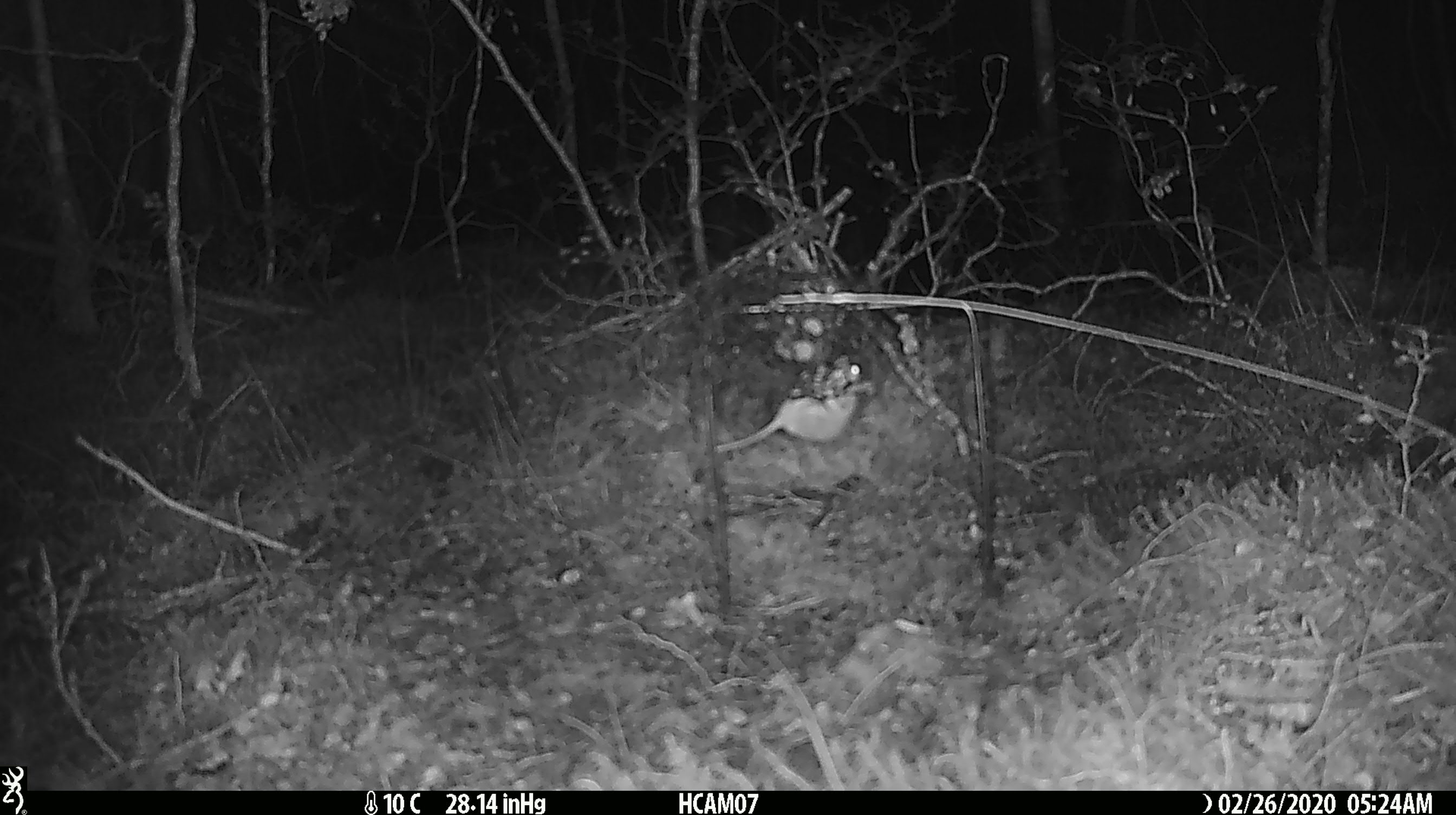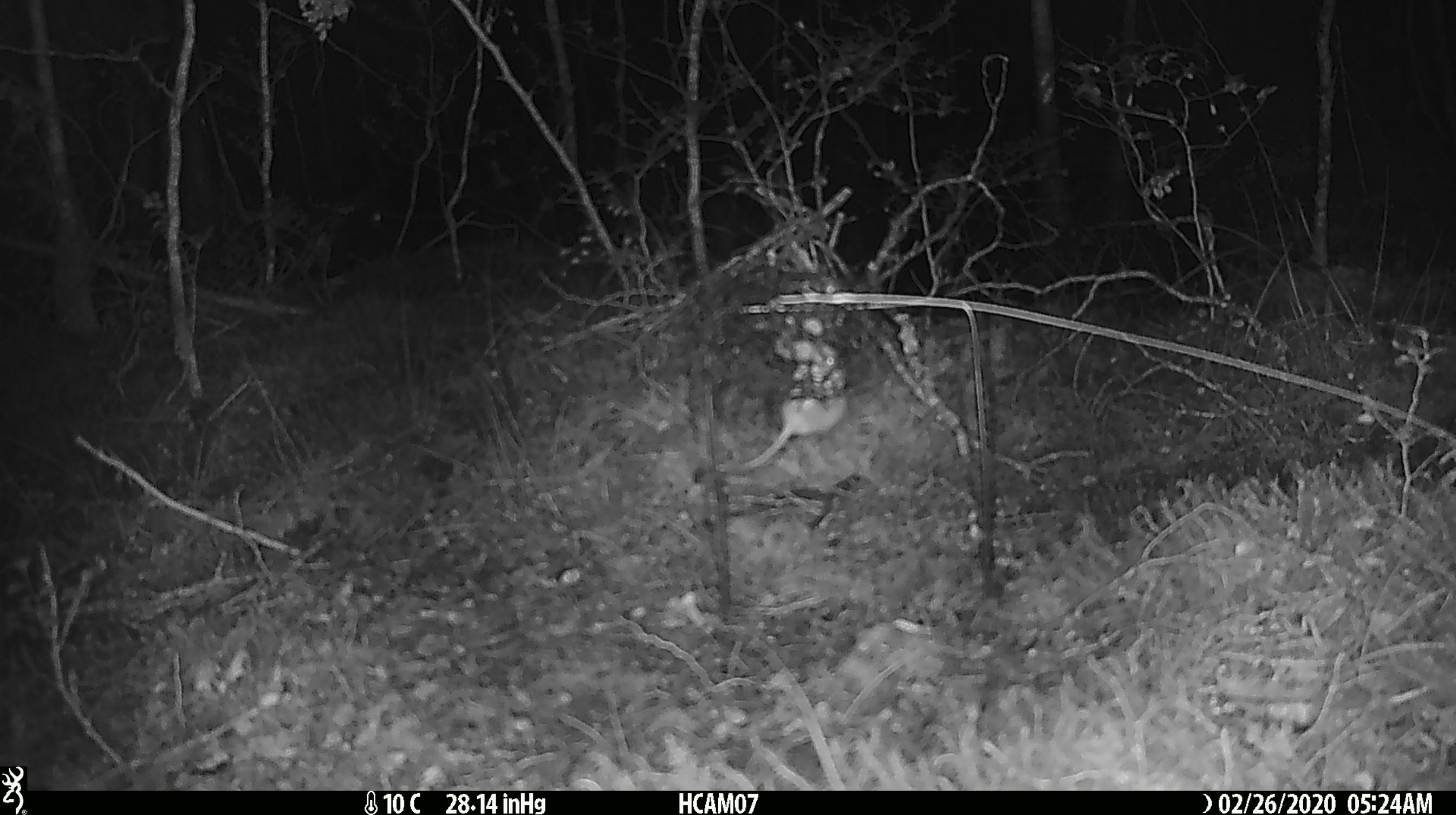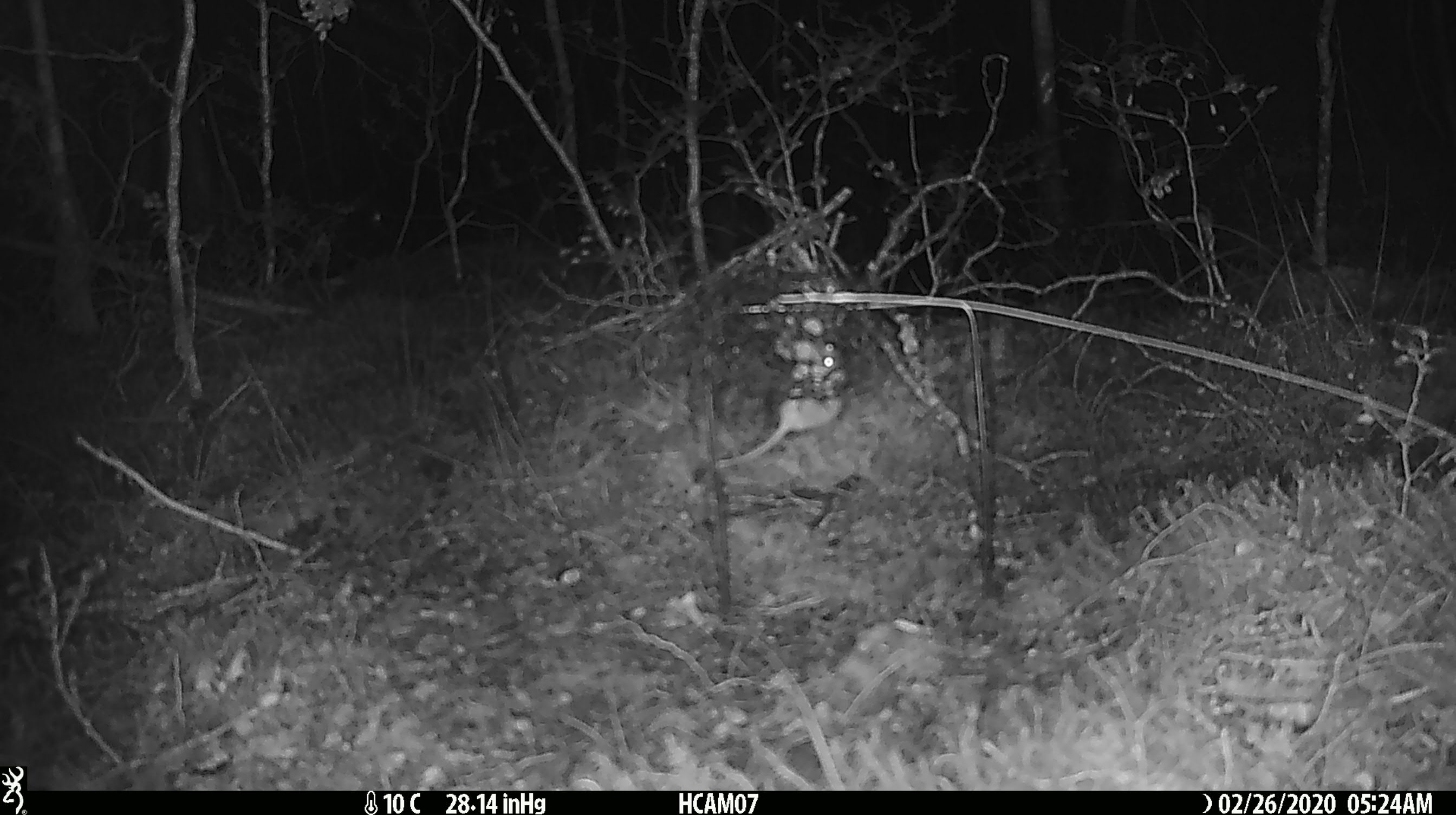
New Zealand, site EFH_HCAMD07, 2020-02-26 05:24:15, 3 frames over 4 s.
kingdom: Animalia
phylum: Chordata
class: Mammalia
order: Rodentia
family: Muridae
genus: Mus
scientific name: Mus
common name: mouse